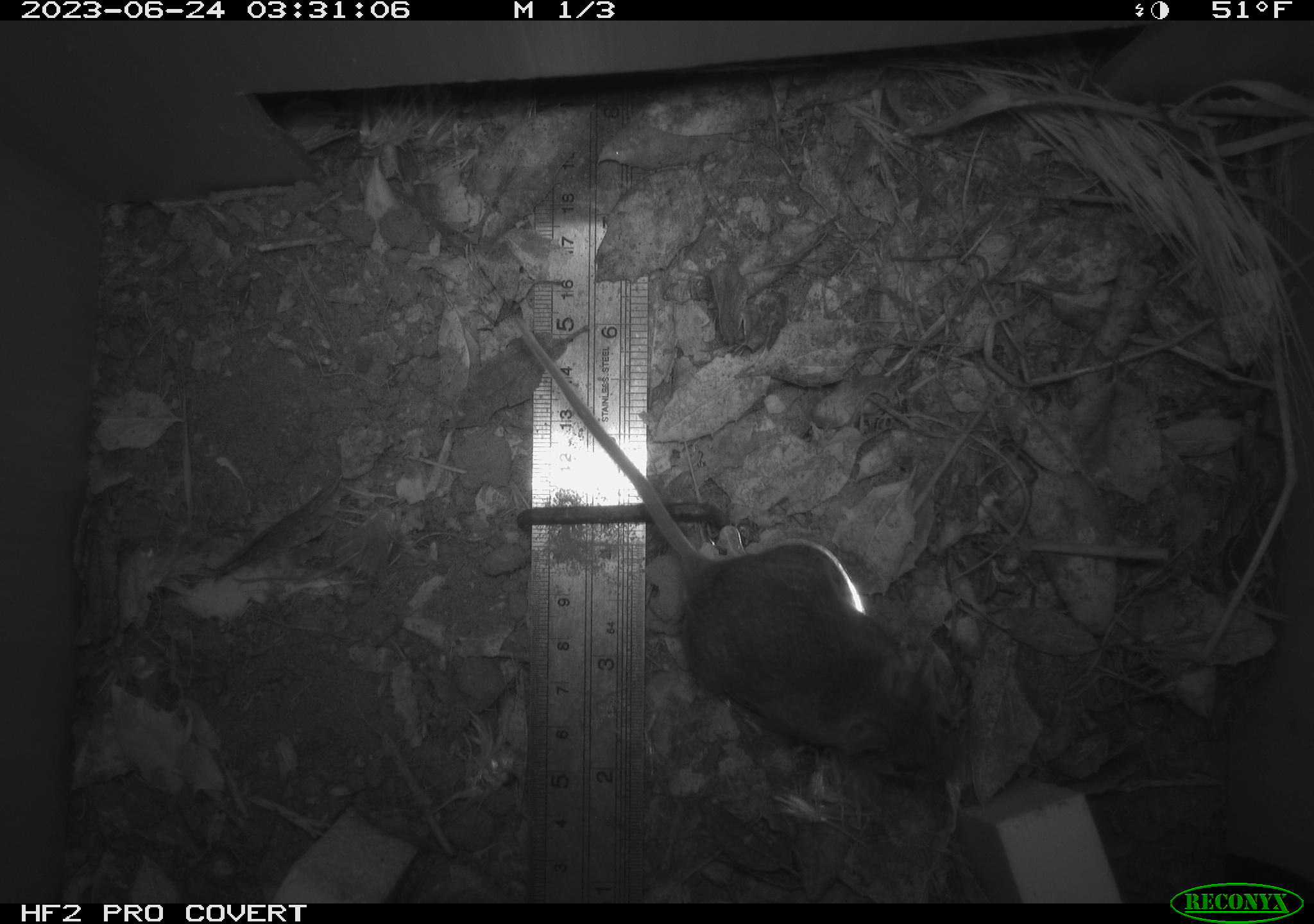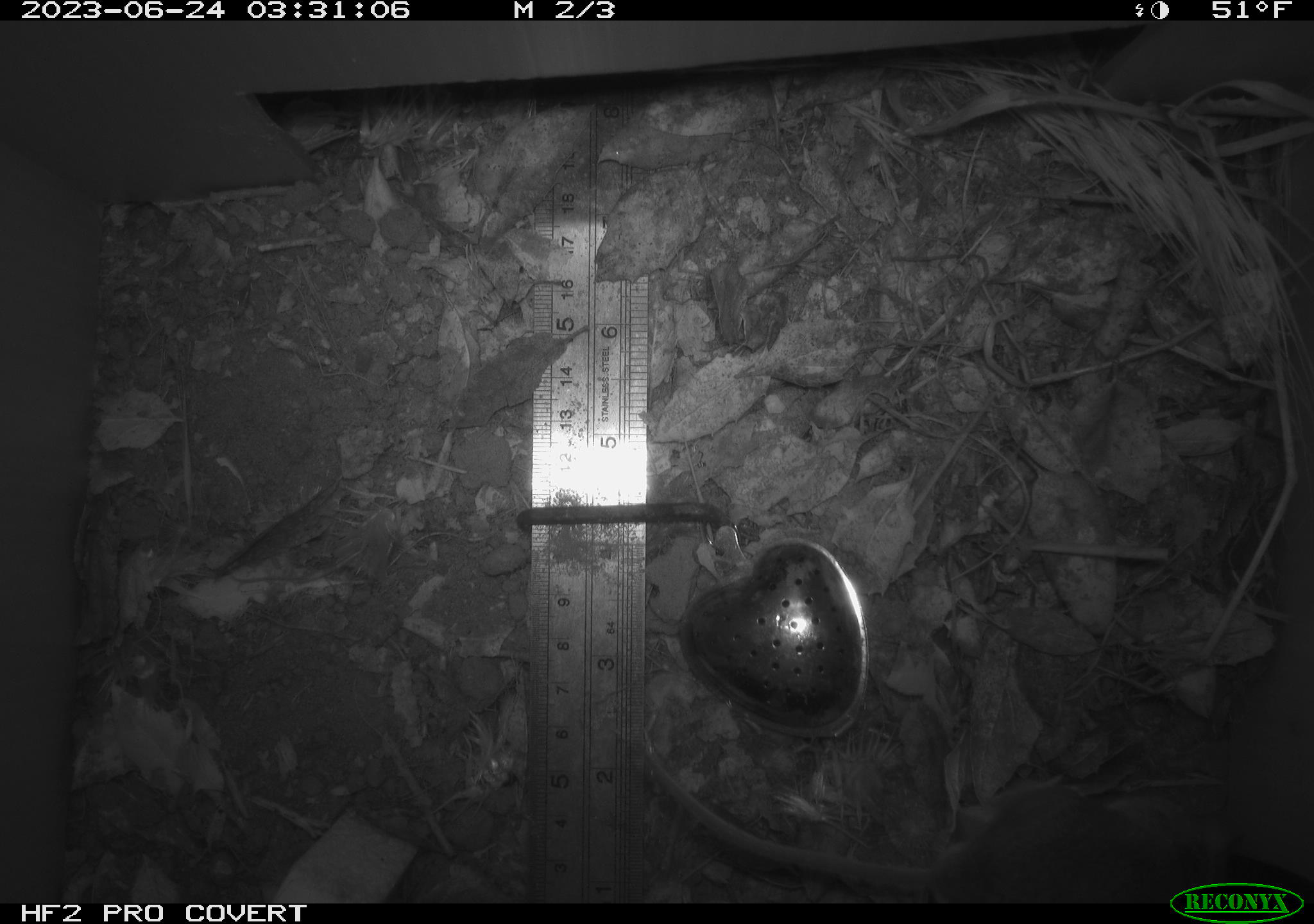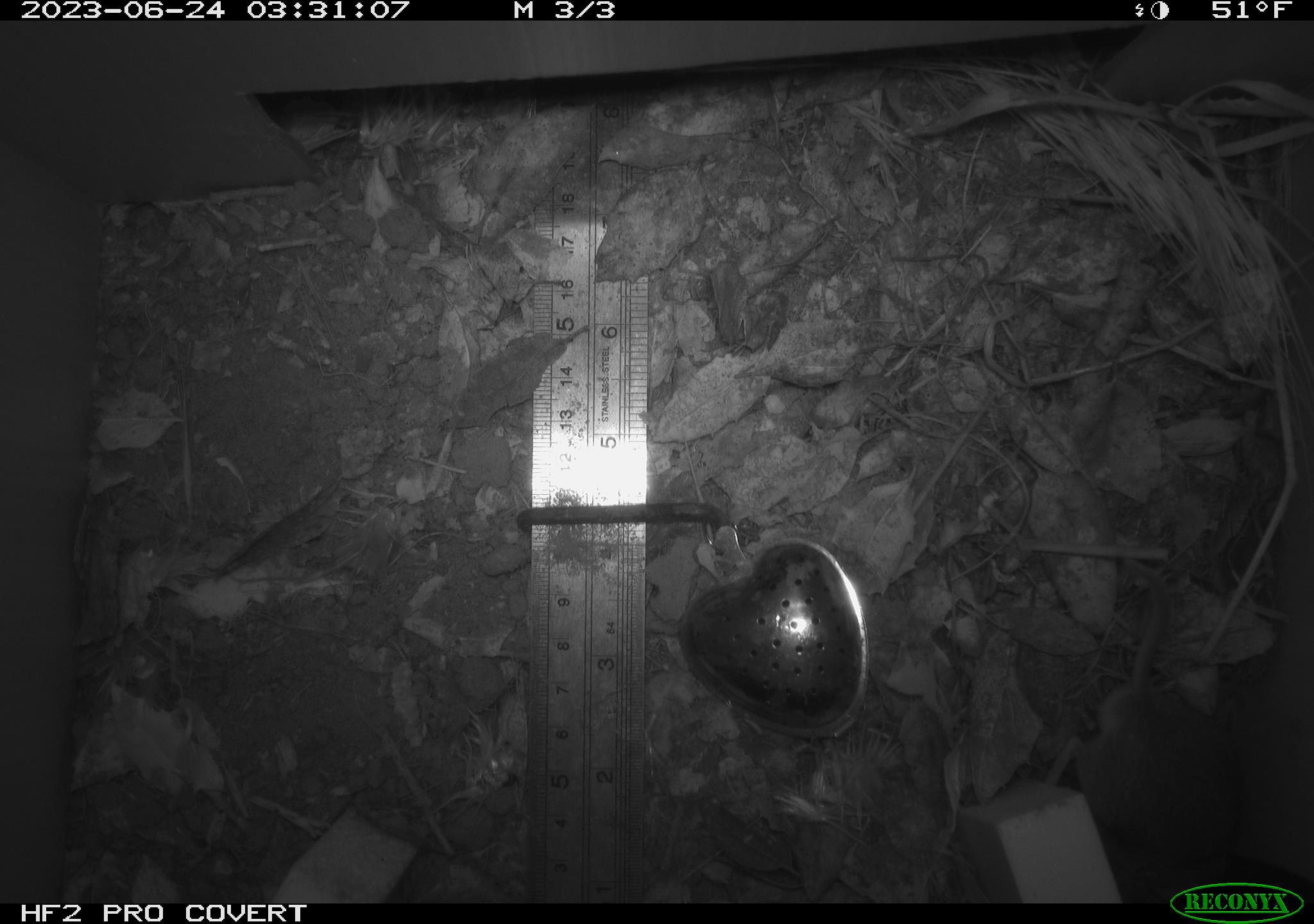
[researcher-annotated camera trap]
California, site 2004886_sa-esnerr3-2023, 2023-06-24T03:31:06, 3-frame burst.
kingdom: Animalia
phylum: Chordata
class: Mammalia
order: Rodentia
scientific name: Rodentia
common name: mouse species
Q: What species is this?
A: Mouse species (Rodentia).